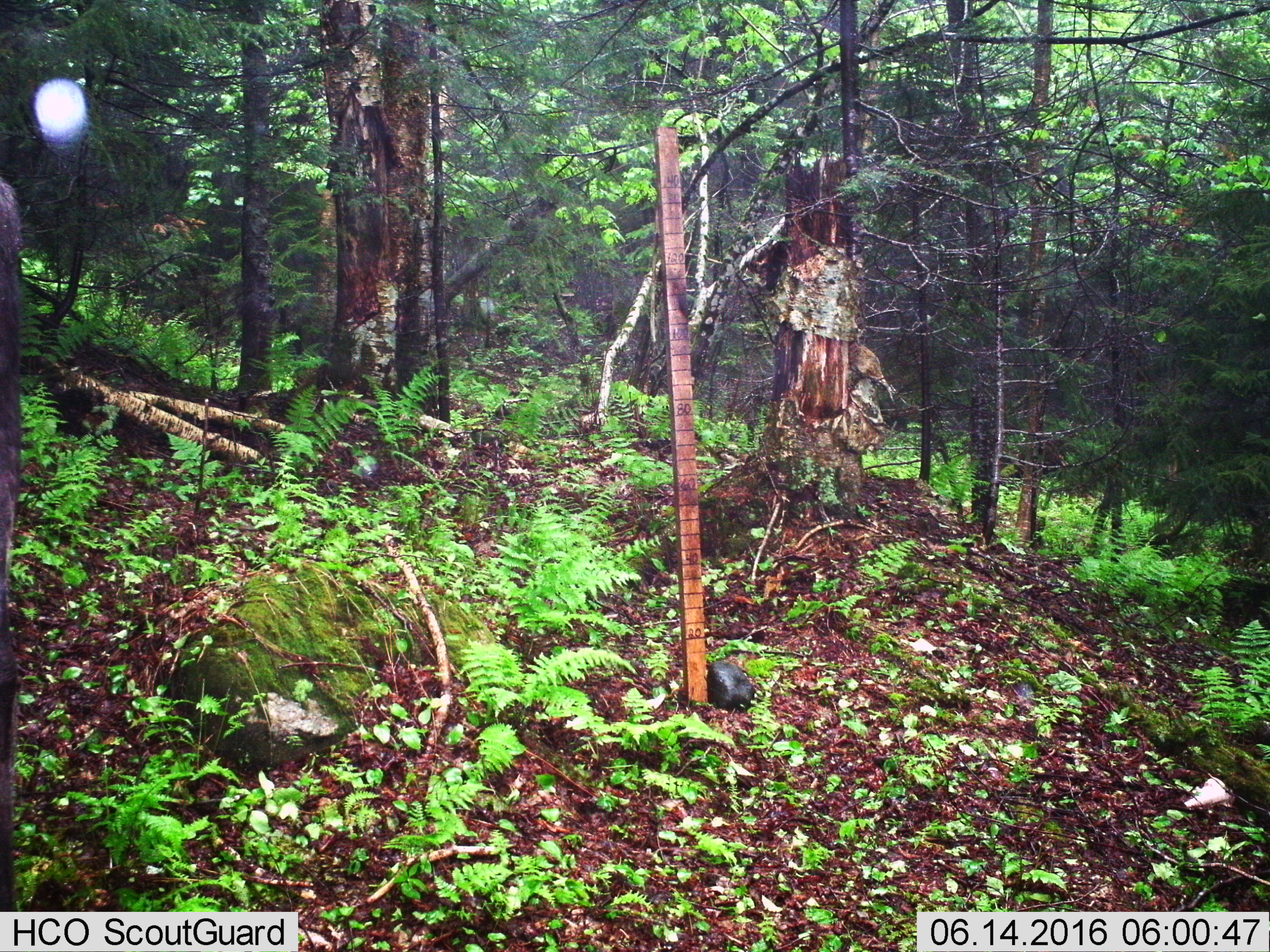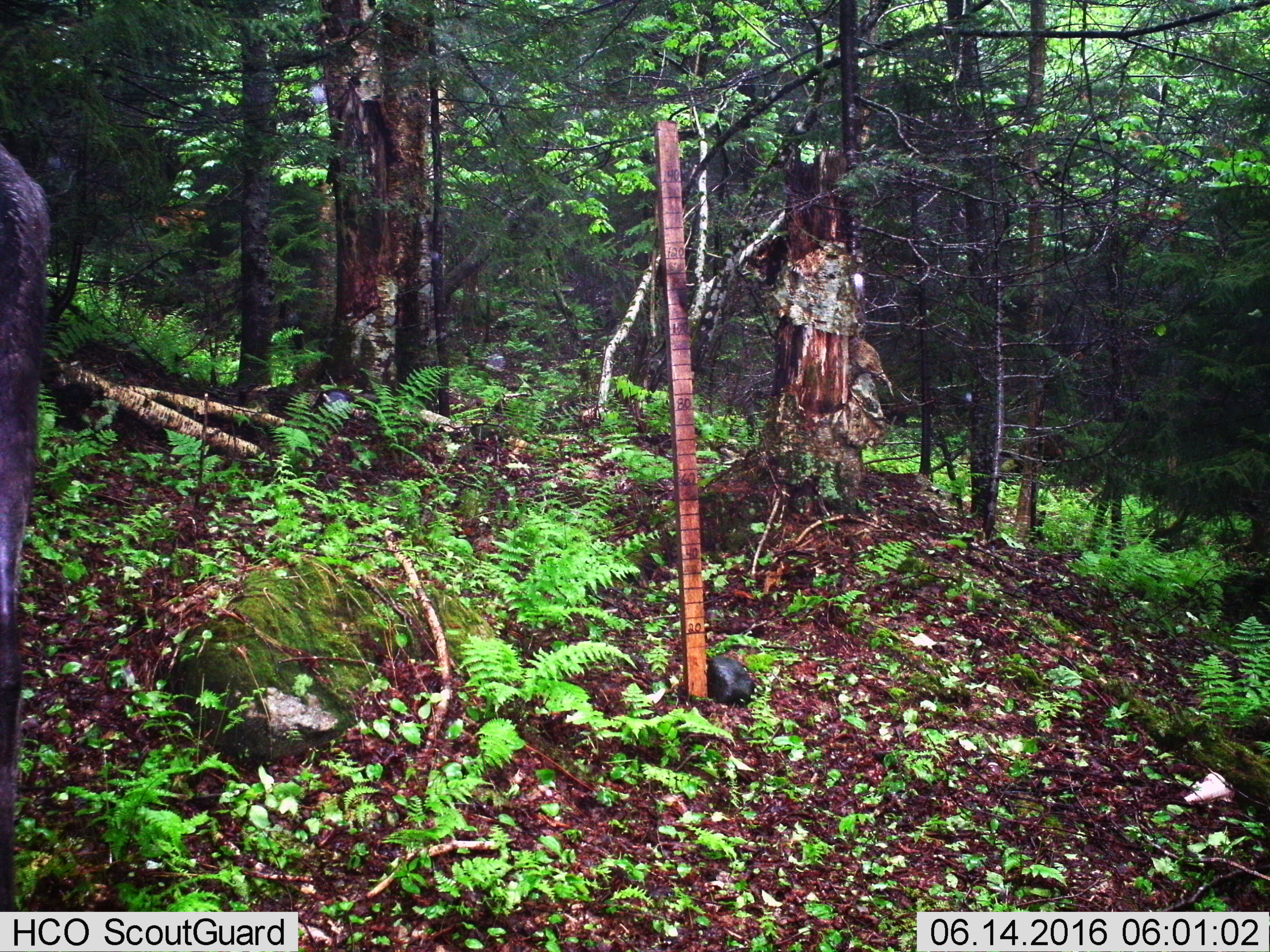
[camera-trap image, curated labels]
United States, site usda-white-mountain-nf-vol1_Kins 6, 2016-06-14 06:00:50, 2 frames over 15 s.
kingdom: Animalia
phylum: Chordata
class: Mammalia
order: Artiodactyla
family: Cervidae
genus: Alces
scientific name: Alces alces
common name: moose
Moose (Alces alces).